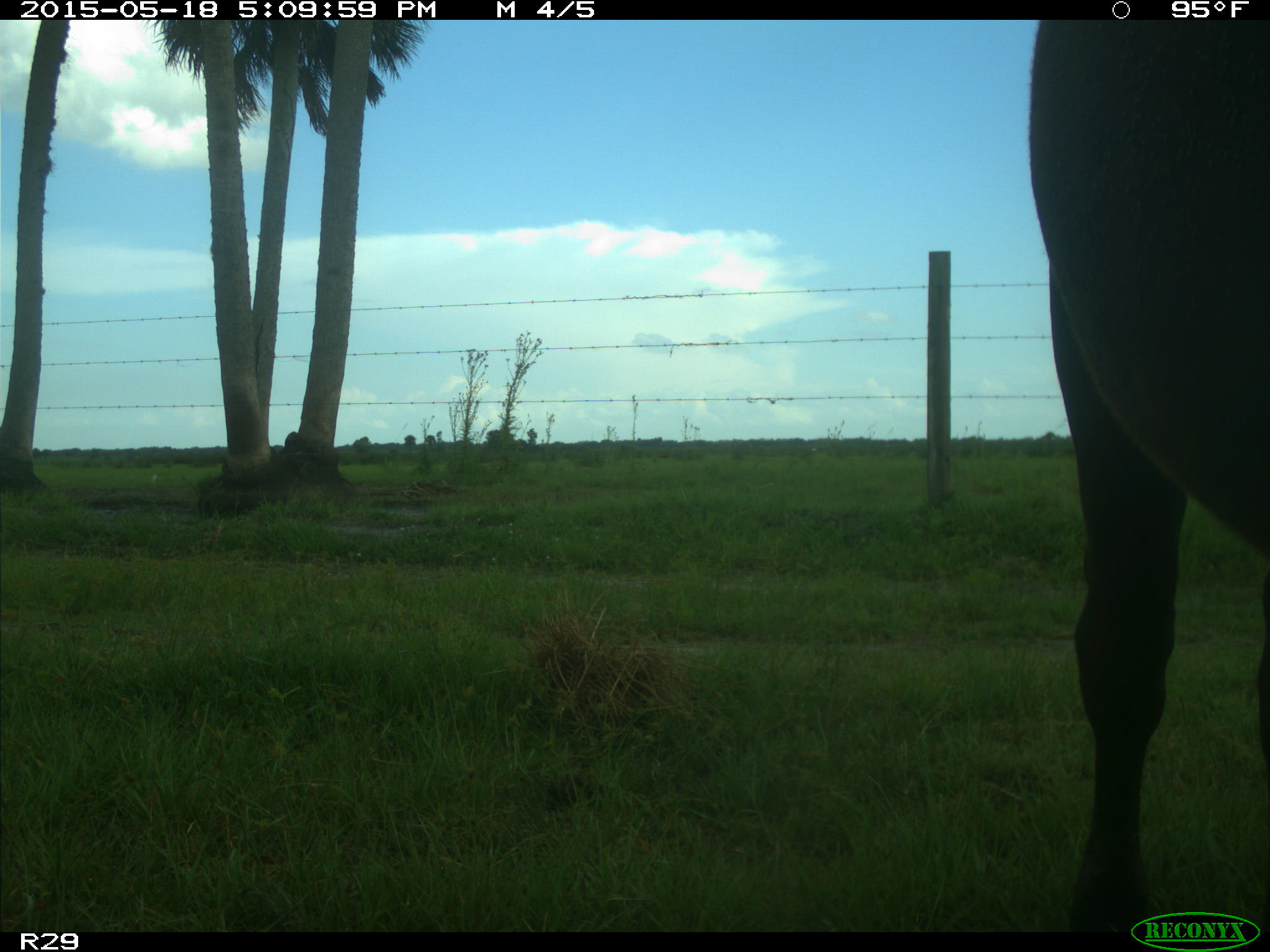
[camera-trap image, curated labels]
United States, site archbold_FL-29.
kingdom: Animalia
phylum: Chordata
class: Mammalia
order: Artiodactyla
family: Bovidae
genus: Bos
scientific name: Bos taurus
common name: domestic cow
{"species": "Bos taurus (domestic cow)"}